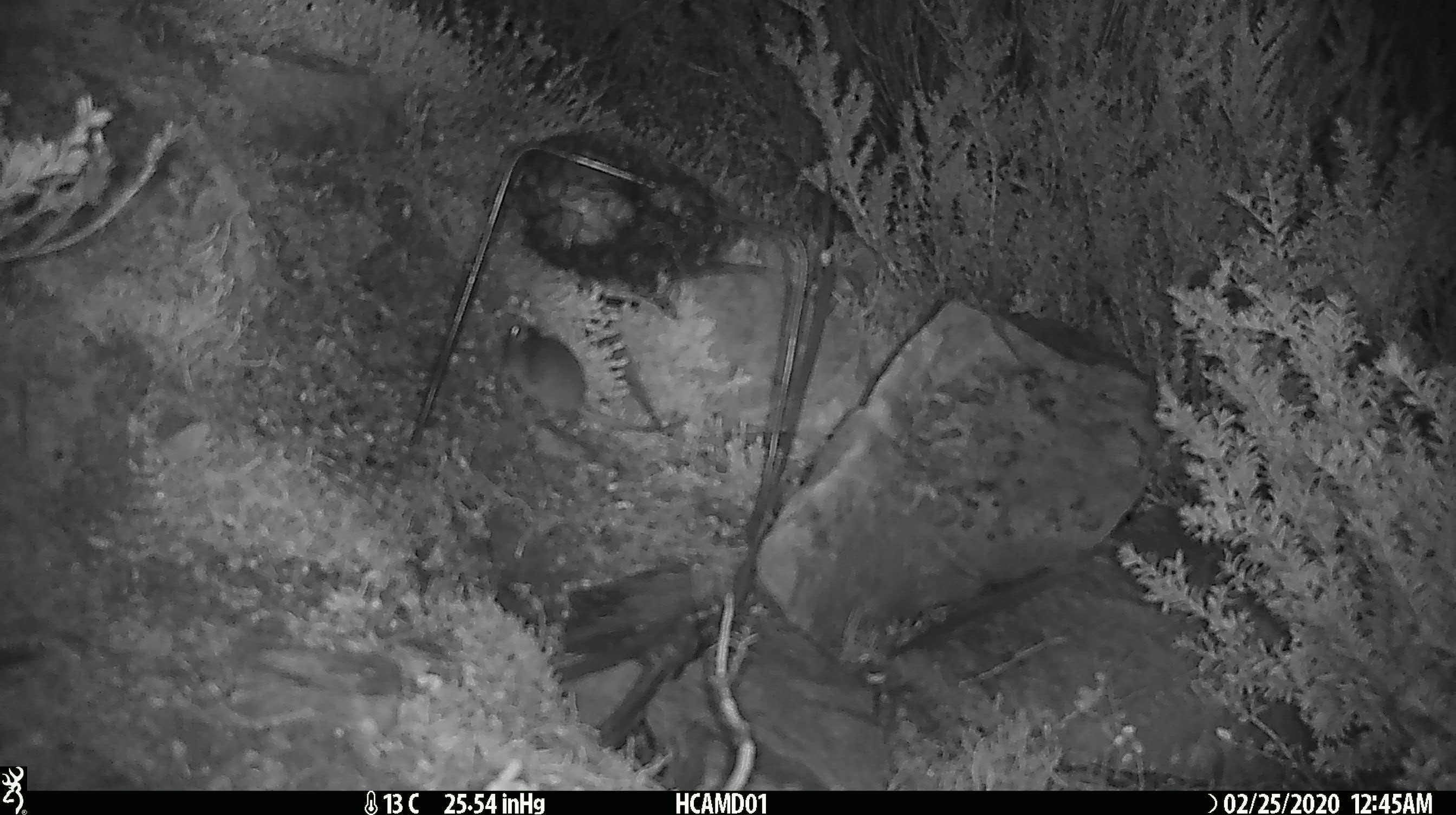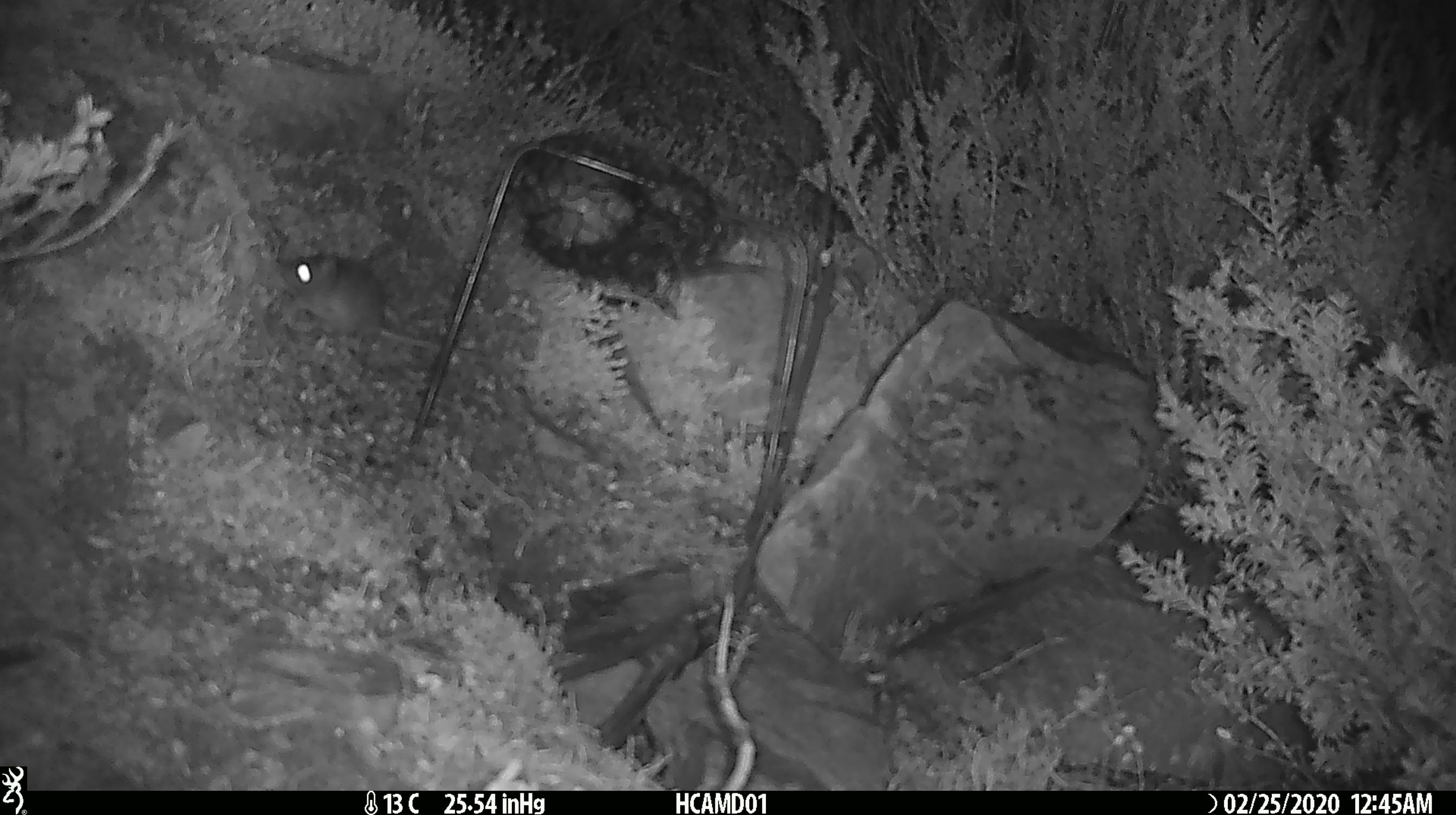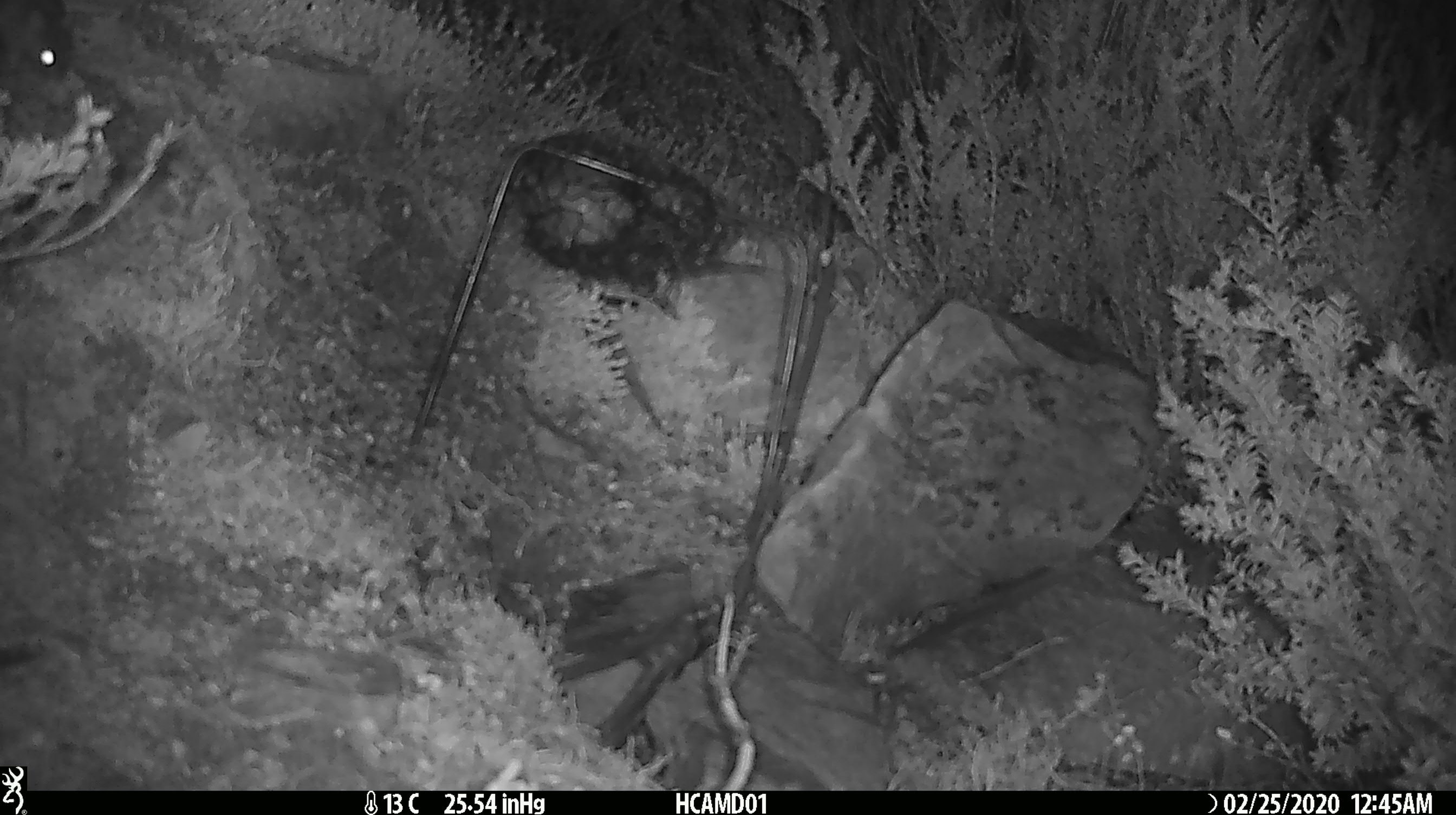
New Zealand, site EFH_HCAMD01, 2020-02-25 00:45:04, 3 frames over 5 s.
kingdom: Animalia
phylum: Chordata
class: Mammalia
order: Rodentia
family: Muridae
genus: Mus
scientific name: Mus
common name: mouse